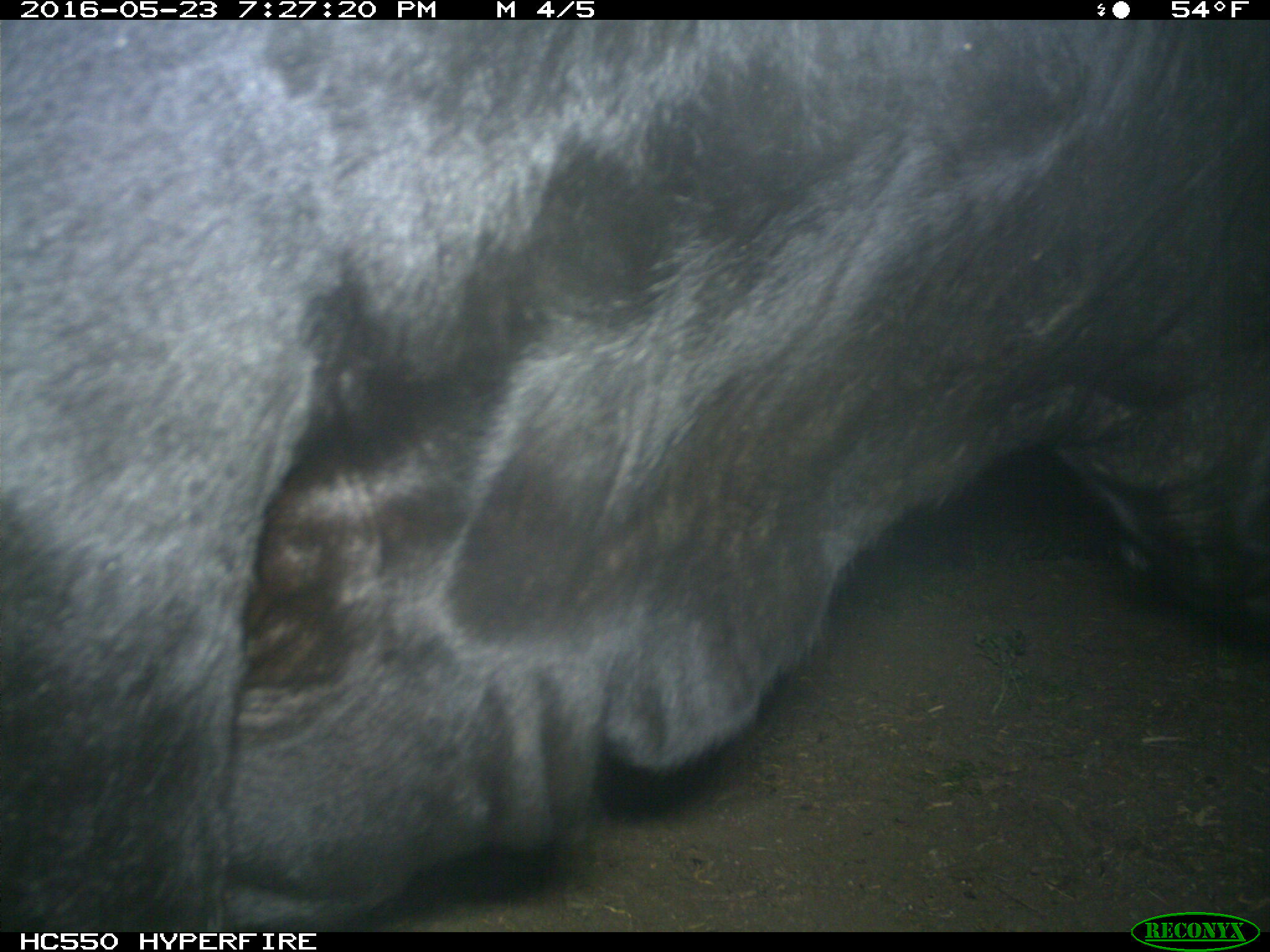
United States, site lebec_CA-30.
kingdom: Animalia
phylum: Chordata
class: Mammalia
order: Artiodactyla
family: Bovidae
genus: Bos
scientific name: Bos taurus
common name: domestic cow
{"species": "Bos taurus (domestic cow)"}